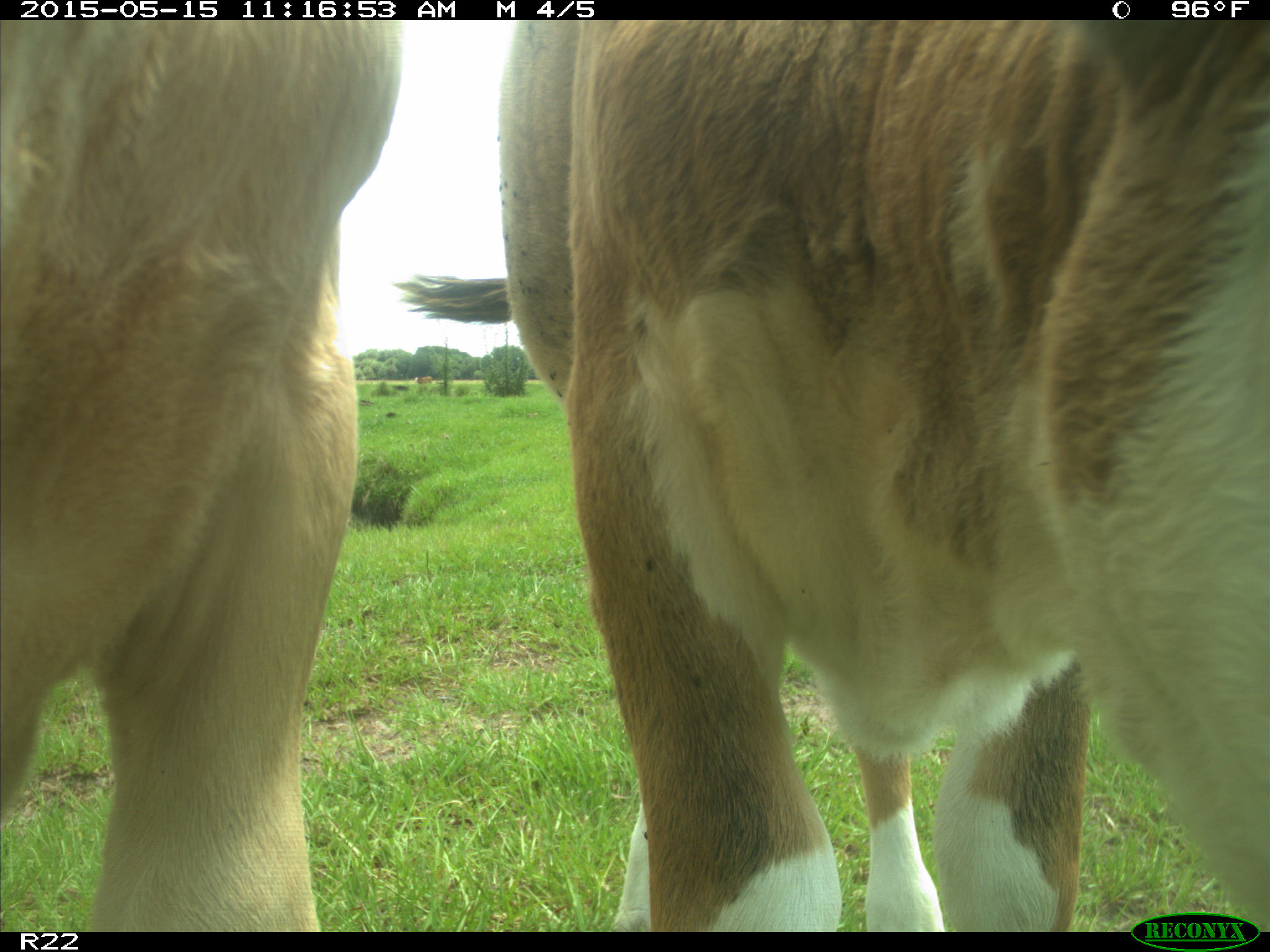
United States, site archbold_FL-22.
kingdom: Animalia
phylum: Chordata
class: Mammalia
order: Artiodactyla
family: Bovidae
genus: Bos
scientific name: Bos taurus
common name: domestic cow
Bos taurus (domestic cow).